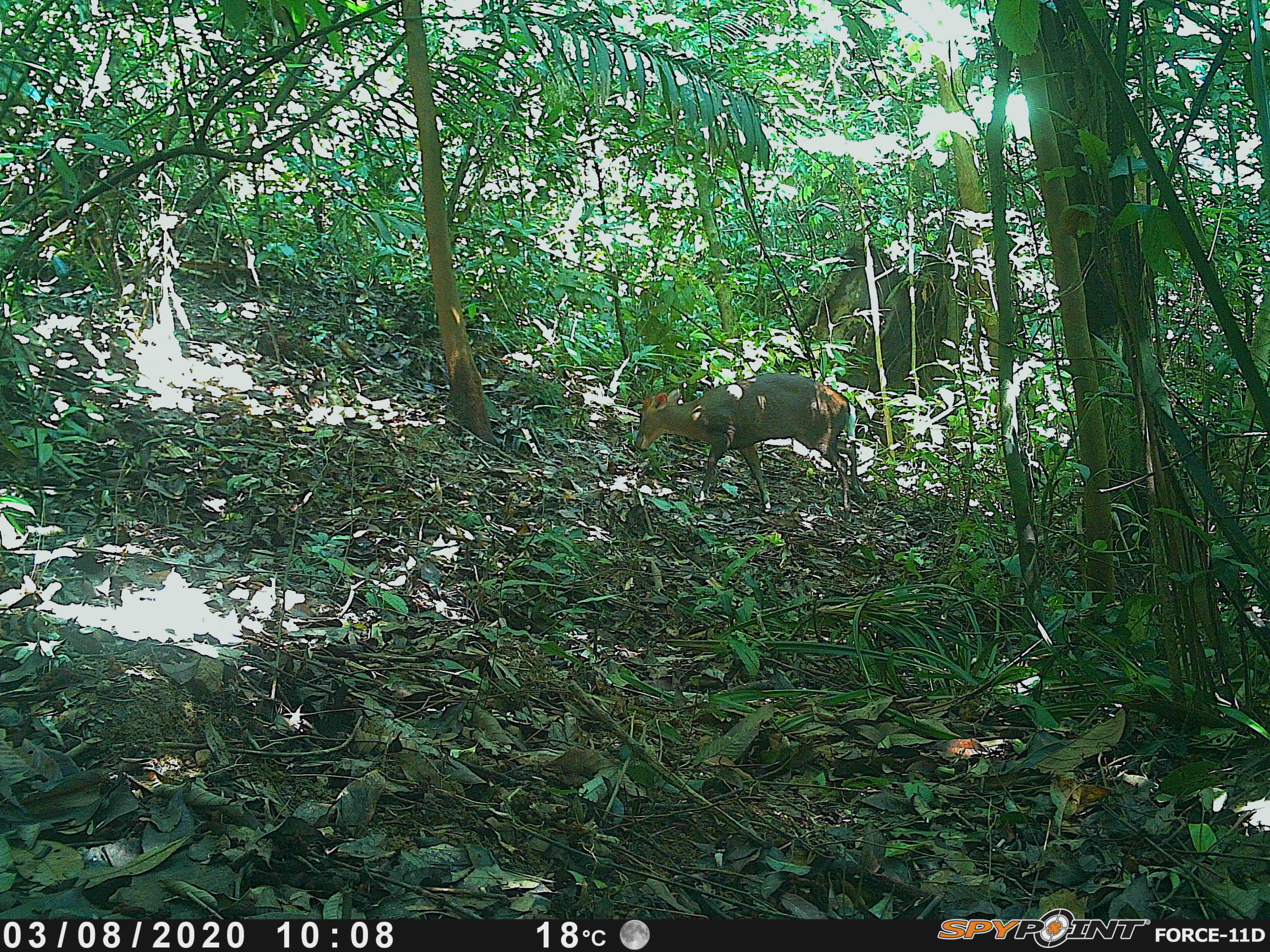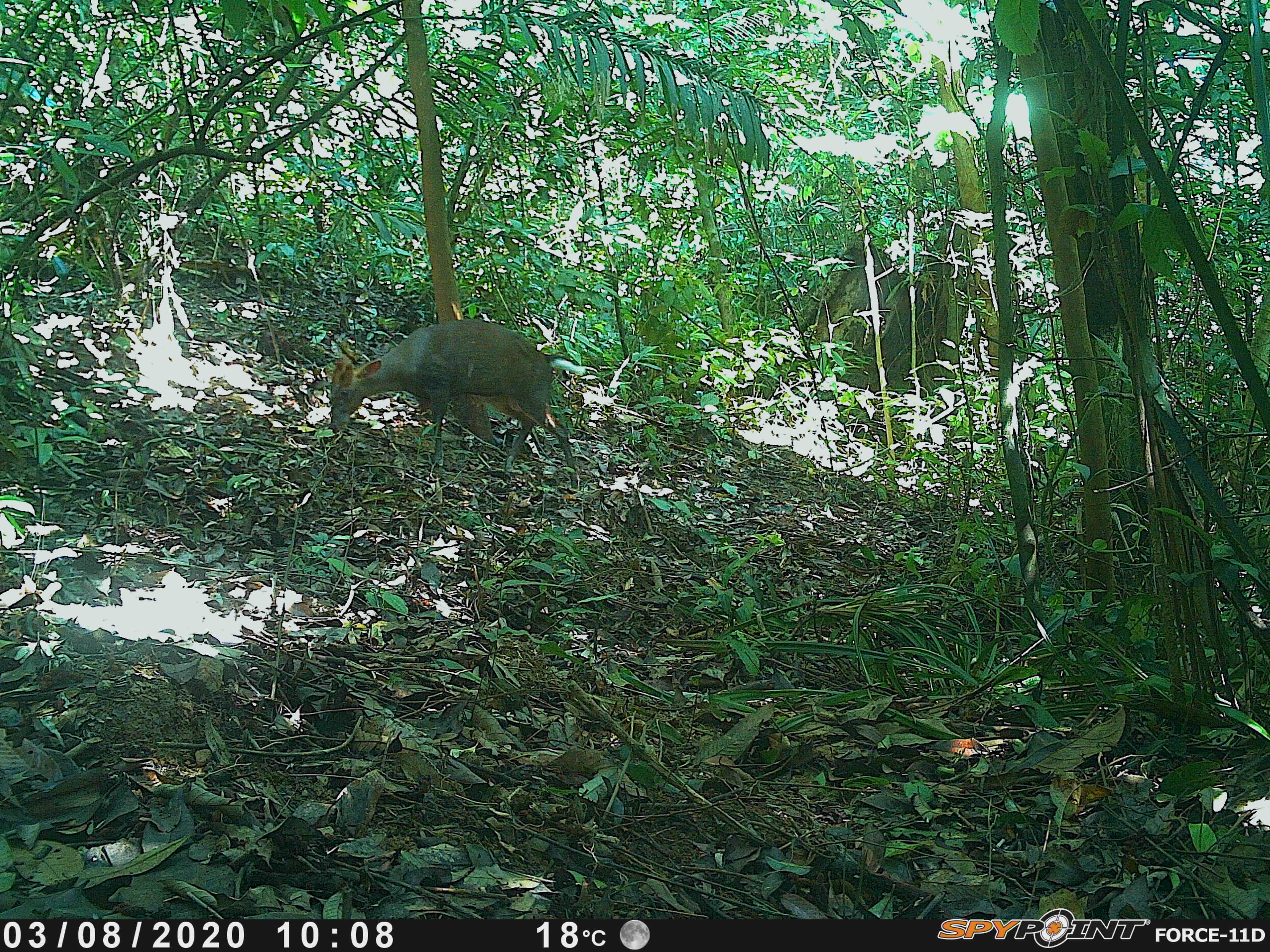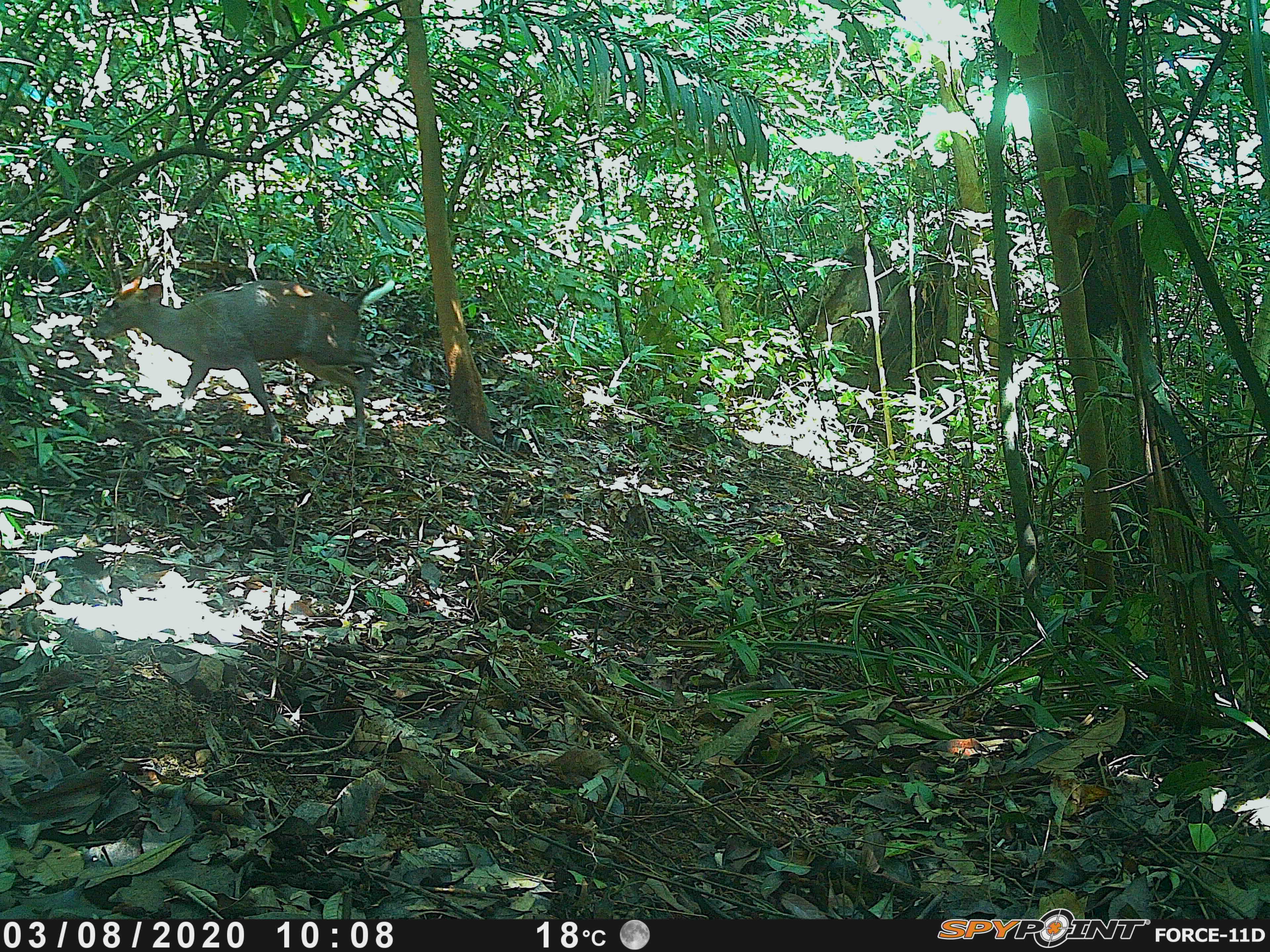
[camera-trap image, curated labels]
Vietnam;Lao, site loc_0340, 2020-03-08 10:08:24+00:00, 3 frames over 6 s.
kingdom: Animalia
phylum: Chordata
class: Mammalia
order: Artiodactyla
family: Cervidae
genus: Muntiacus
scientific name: Muntiacus rooseveltorum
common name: roosevelt's muntjac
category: roosevelts muntjac group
Roosevelts muntjac group (roosevelt's muntjac) (Muntiacus rooseveltorum). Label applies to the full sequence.